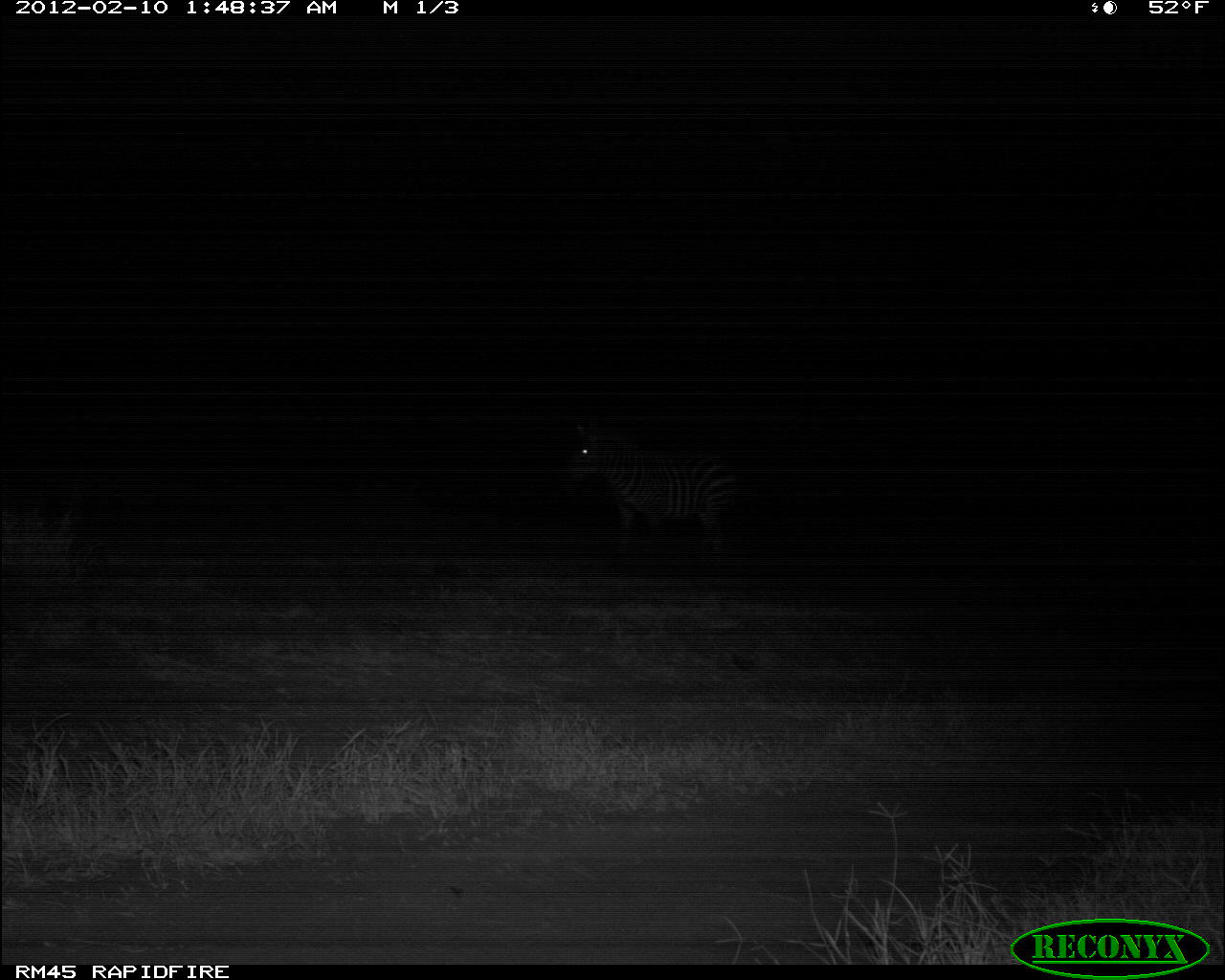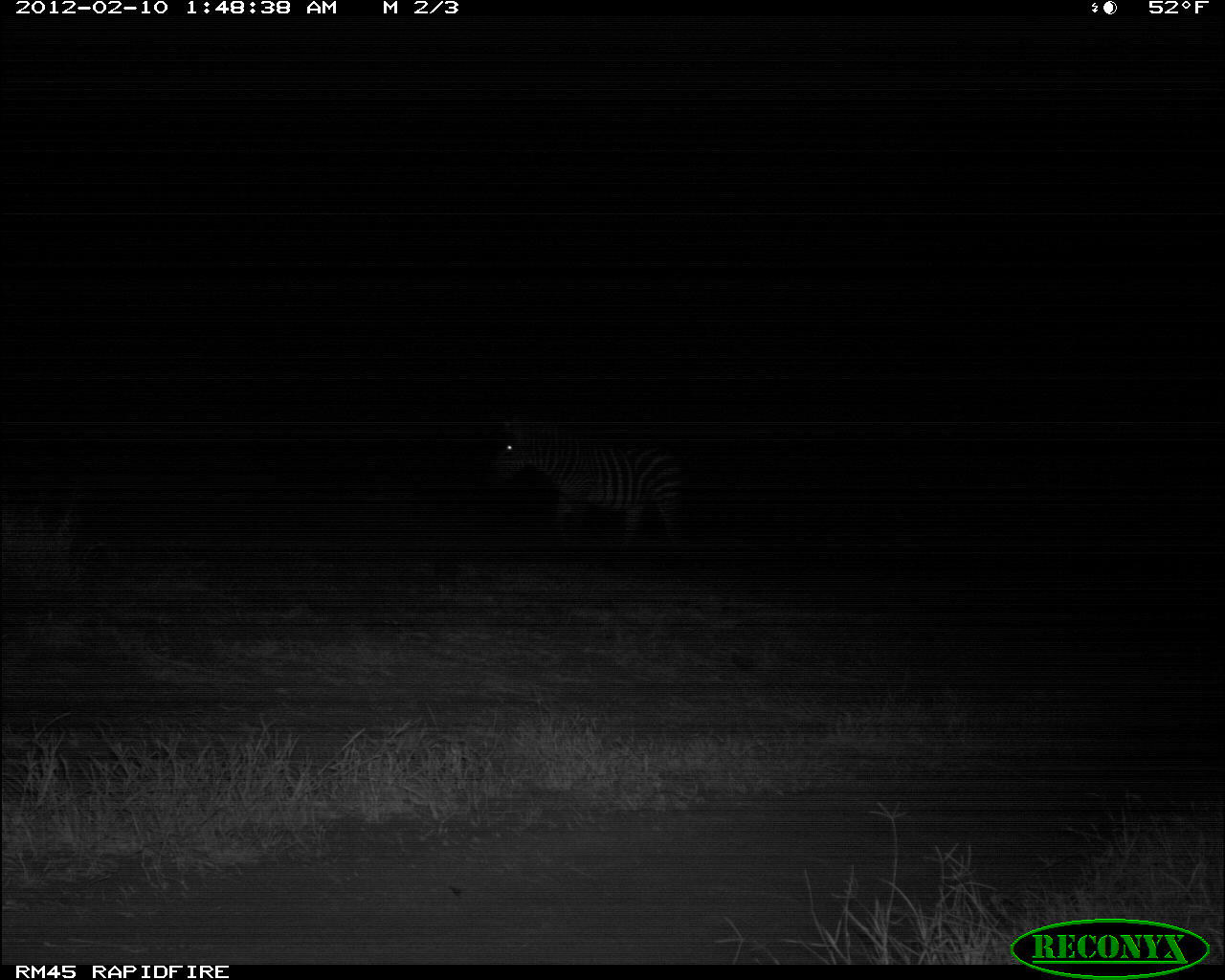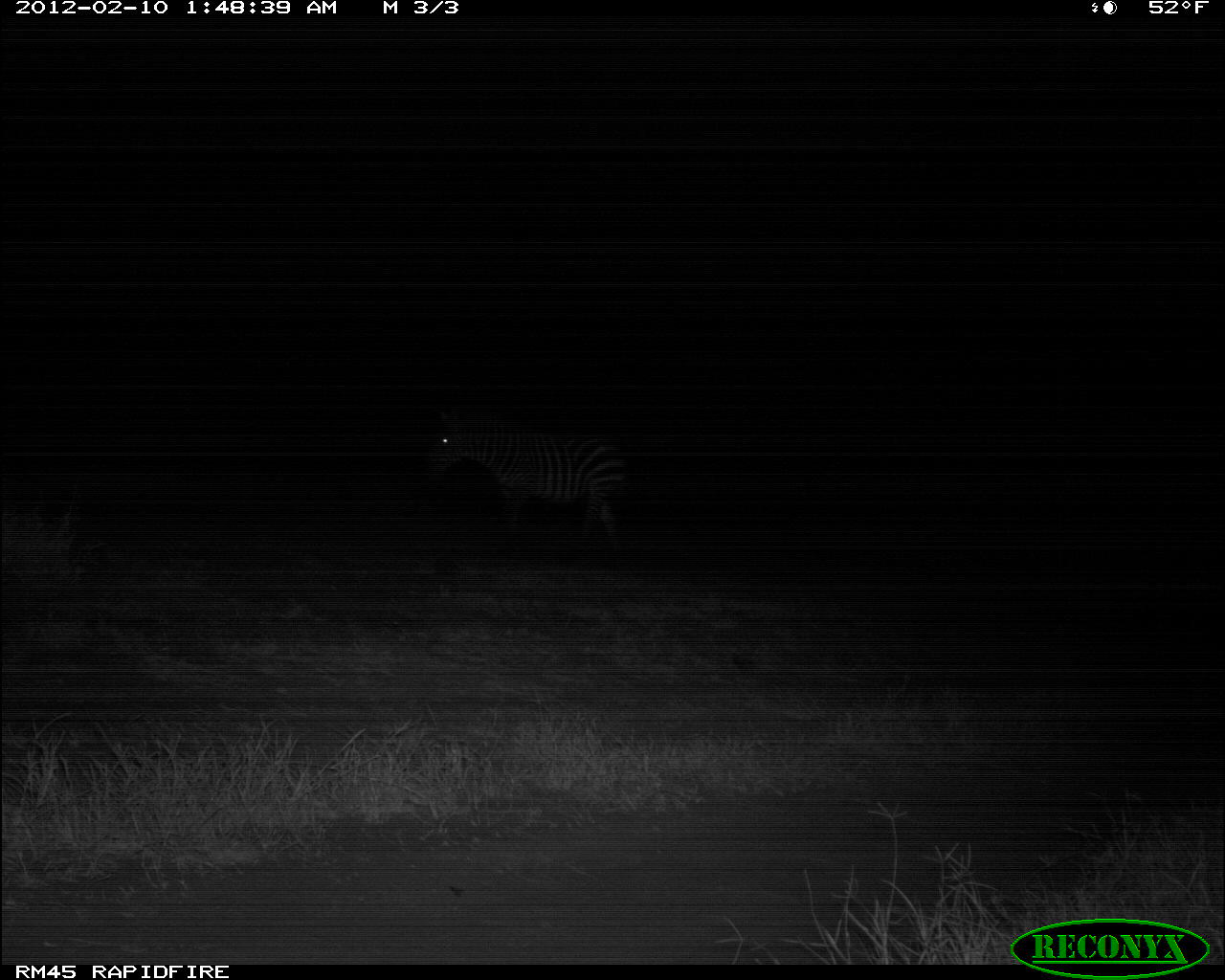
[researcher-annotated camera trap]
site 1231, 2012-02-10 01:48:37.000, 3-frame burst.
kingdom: Animalia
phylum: Chordata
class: Mammalia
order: Perissodactyla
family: Equidae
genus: Equus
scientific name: Equus quagga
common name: plains zebra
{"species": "Equus quagga (plains zebra)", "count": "1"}